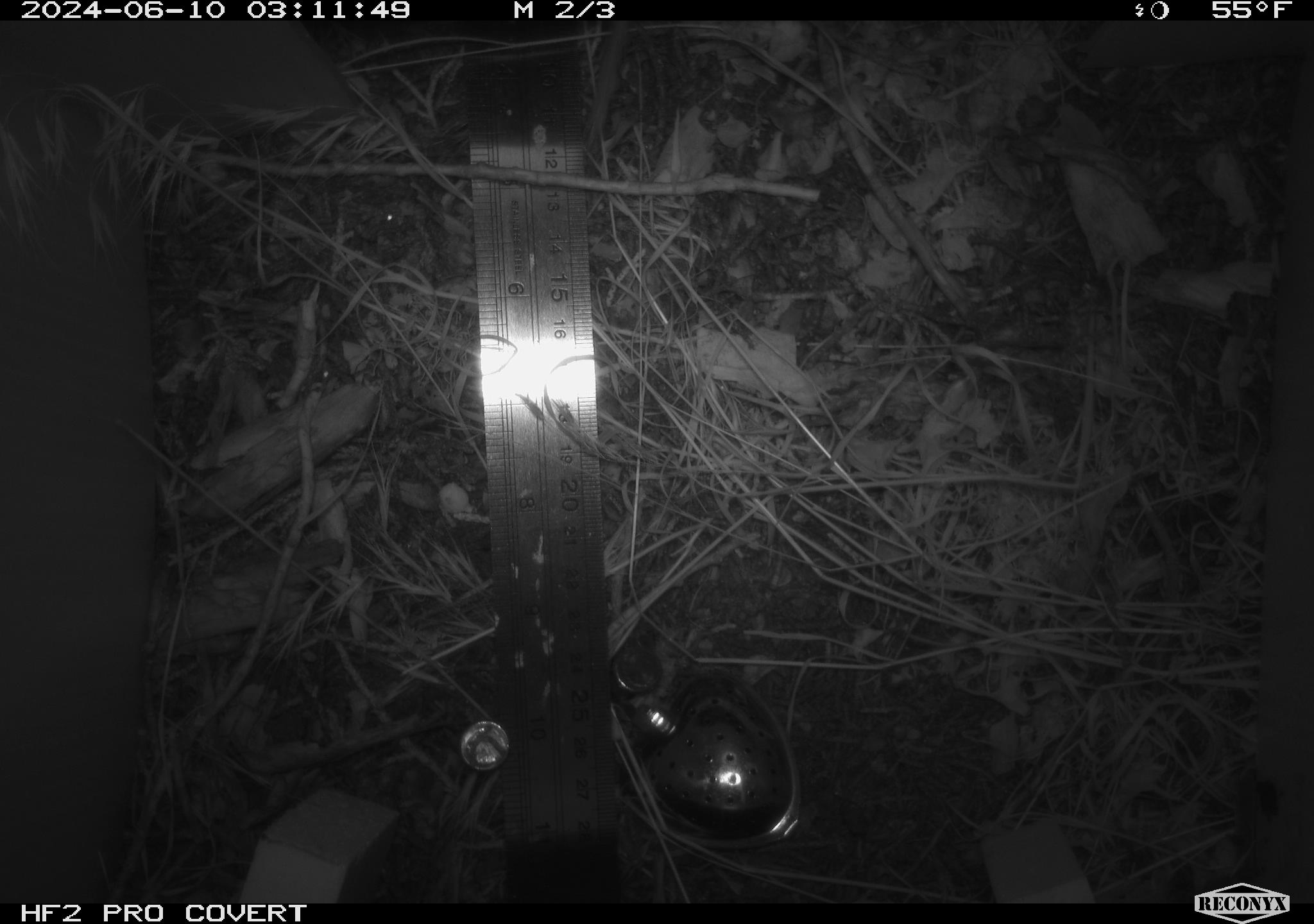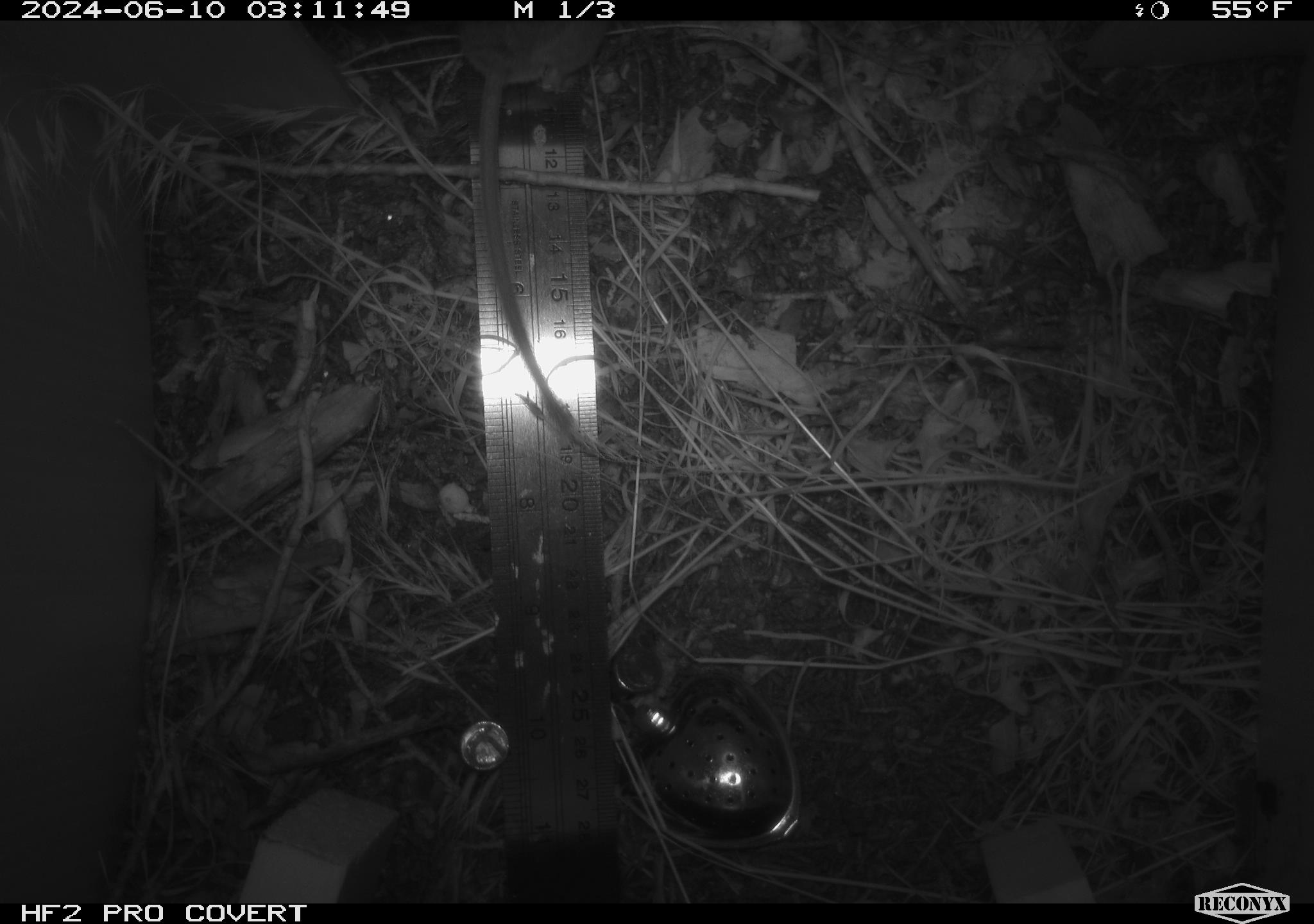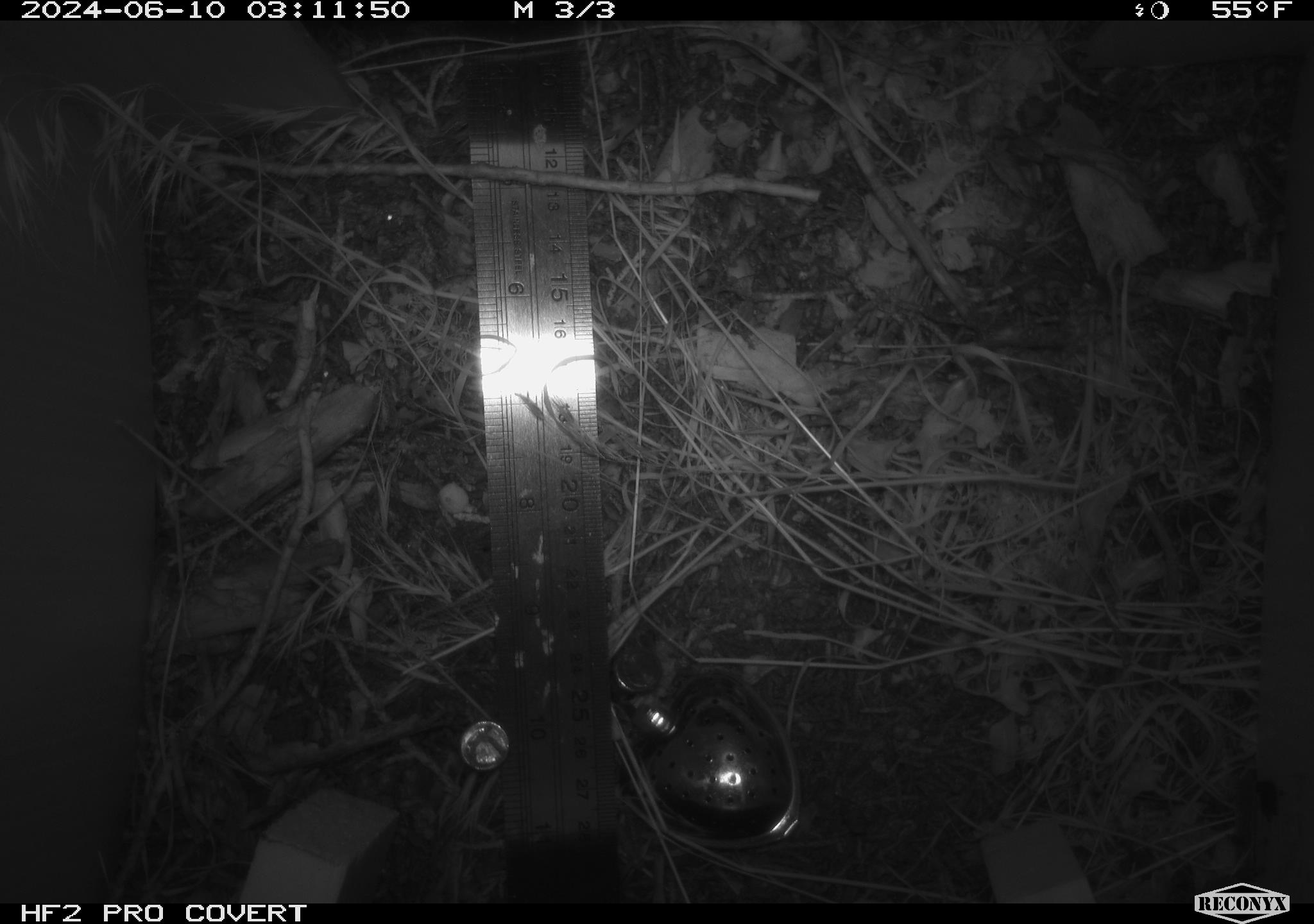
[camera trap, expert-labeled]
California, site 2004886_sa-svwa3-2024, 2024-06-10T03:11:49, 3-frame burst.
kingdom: Animalia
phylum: Chordata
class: Mammalia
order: Rodentia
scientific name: Rodentia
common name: mouse species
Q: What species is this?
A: Mouse species (Rodentia).